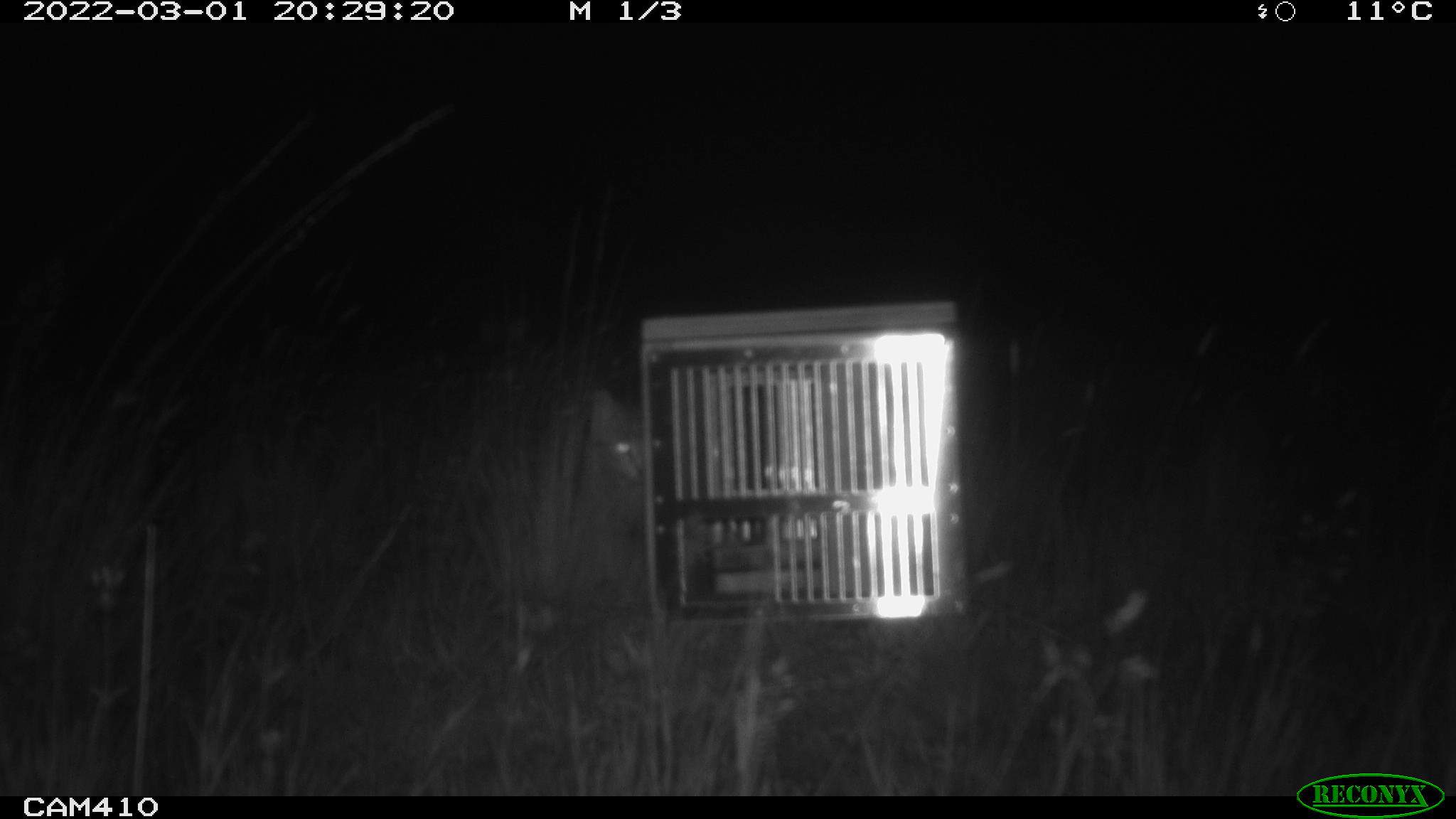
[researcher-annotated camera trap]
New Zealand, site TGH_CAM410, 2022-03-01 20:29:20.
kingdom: Animalia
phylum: Chordata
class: Mammalia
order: Carnivora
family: Felidae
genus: Felis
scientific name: Felis catus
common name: domestic cat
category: cat